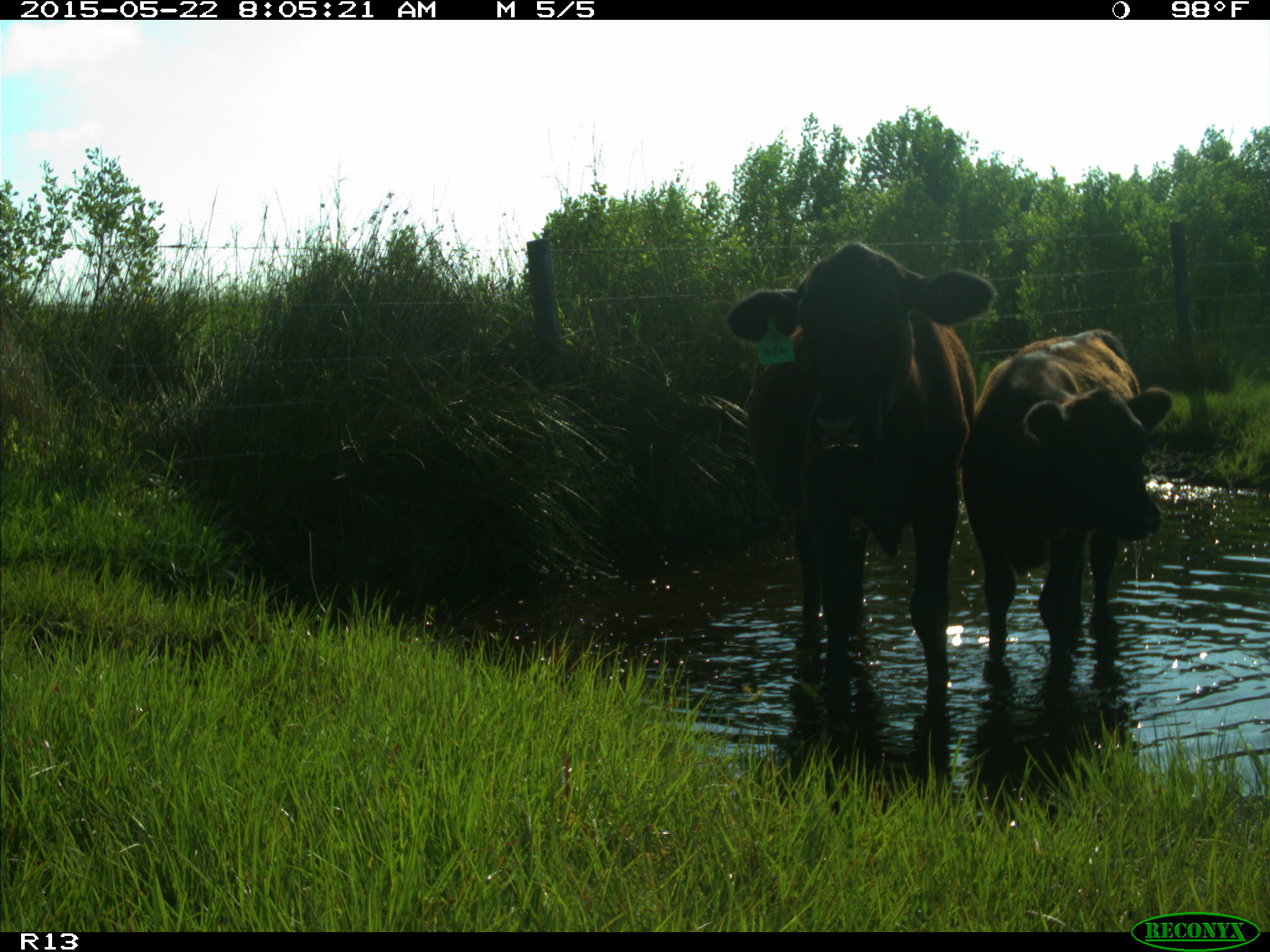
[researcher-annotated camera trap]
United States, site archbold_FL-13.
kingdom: Animalia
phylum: Chordata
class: Mammalia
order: Artiodactyla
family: Bovidae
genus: Bos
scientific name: Bos taurus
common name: domestic cow